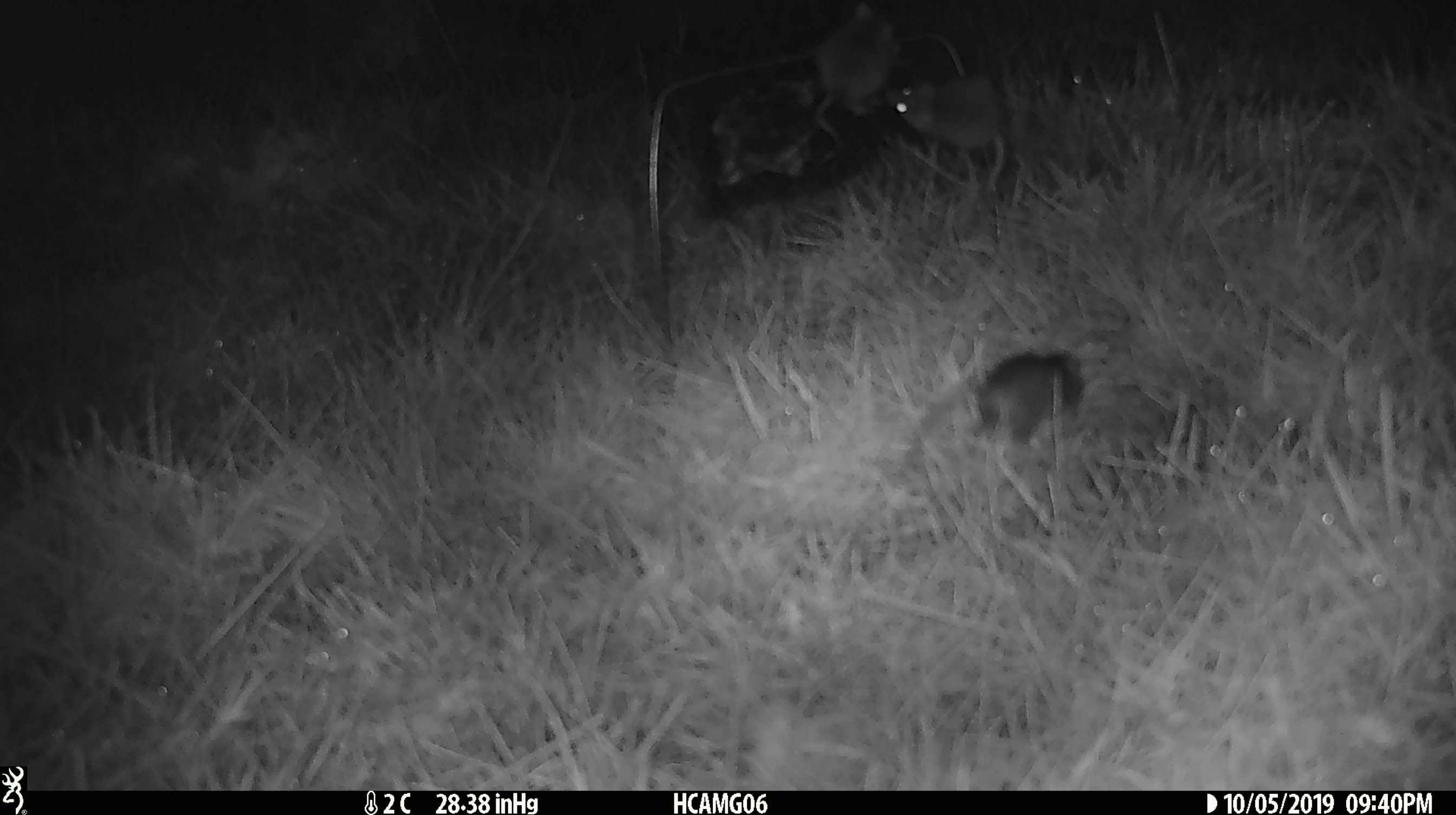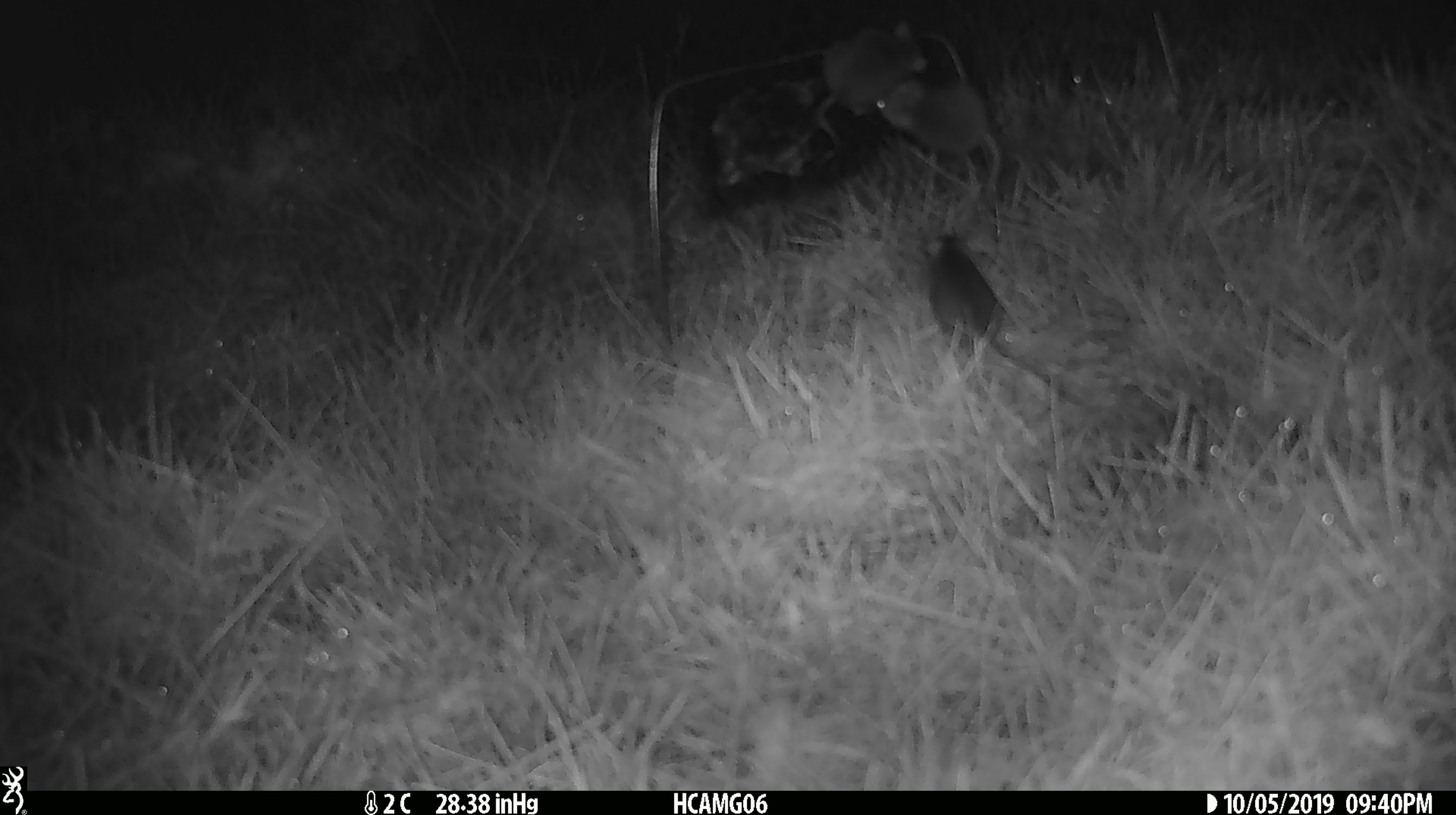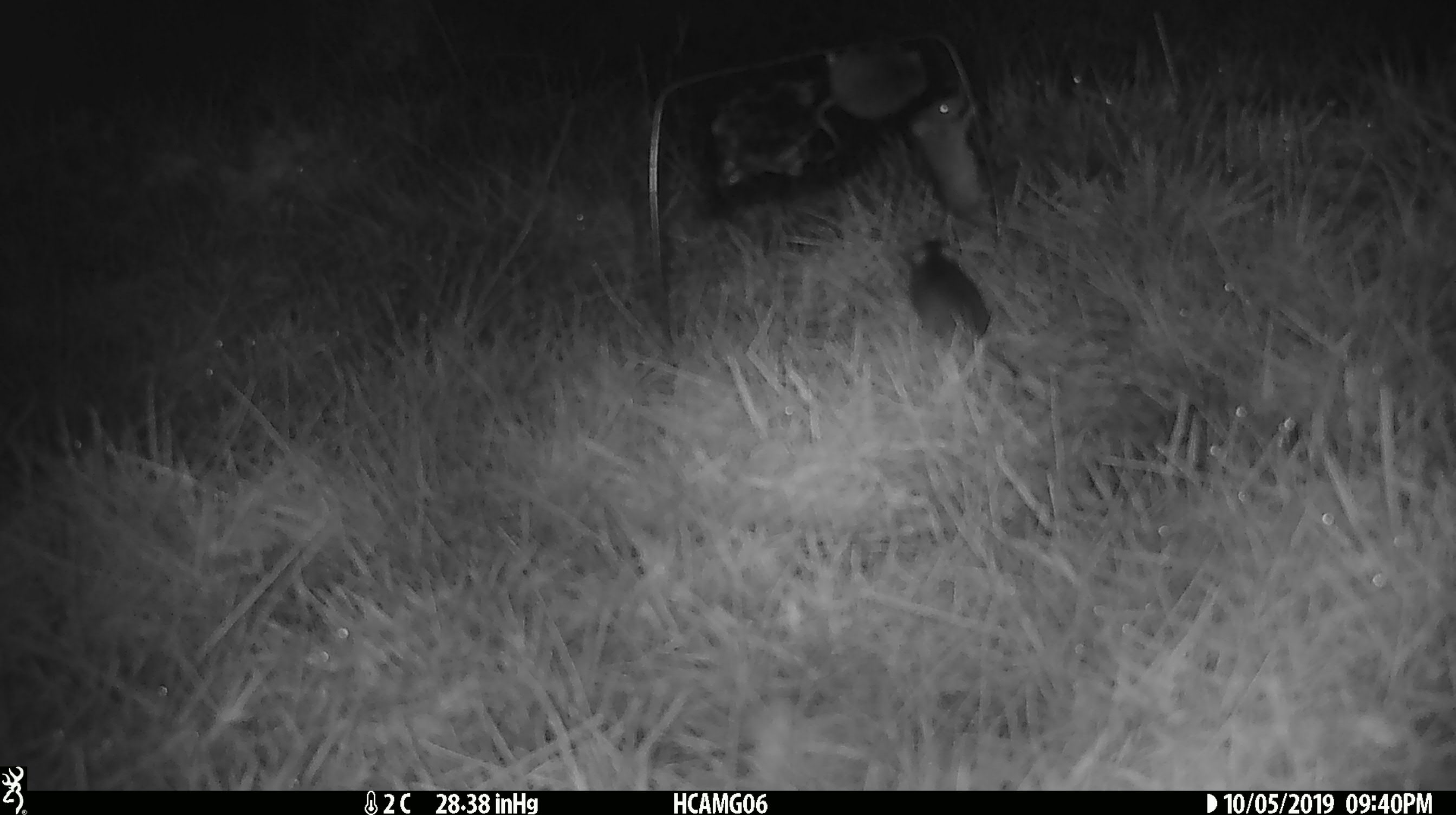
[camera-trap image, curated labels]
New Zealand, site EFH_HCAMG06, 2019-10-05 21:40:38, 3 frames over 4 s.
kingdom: Animalia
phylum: Chordata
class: Mammalia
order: Rodentia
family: Muridae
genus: Mus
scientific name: Mus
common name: mouse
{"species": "mouse (Mus)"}